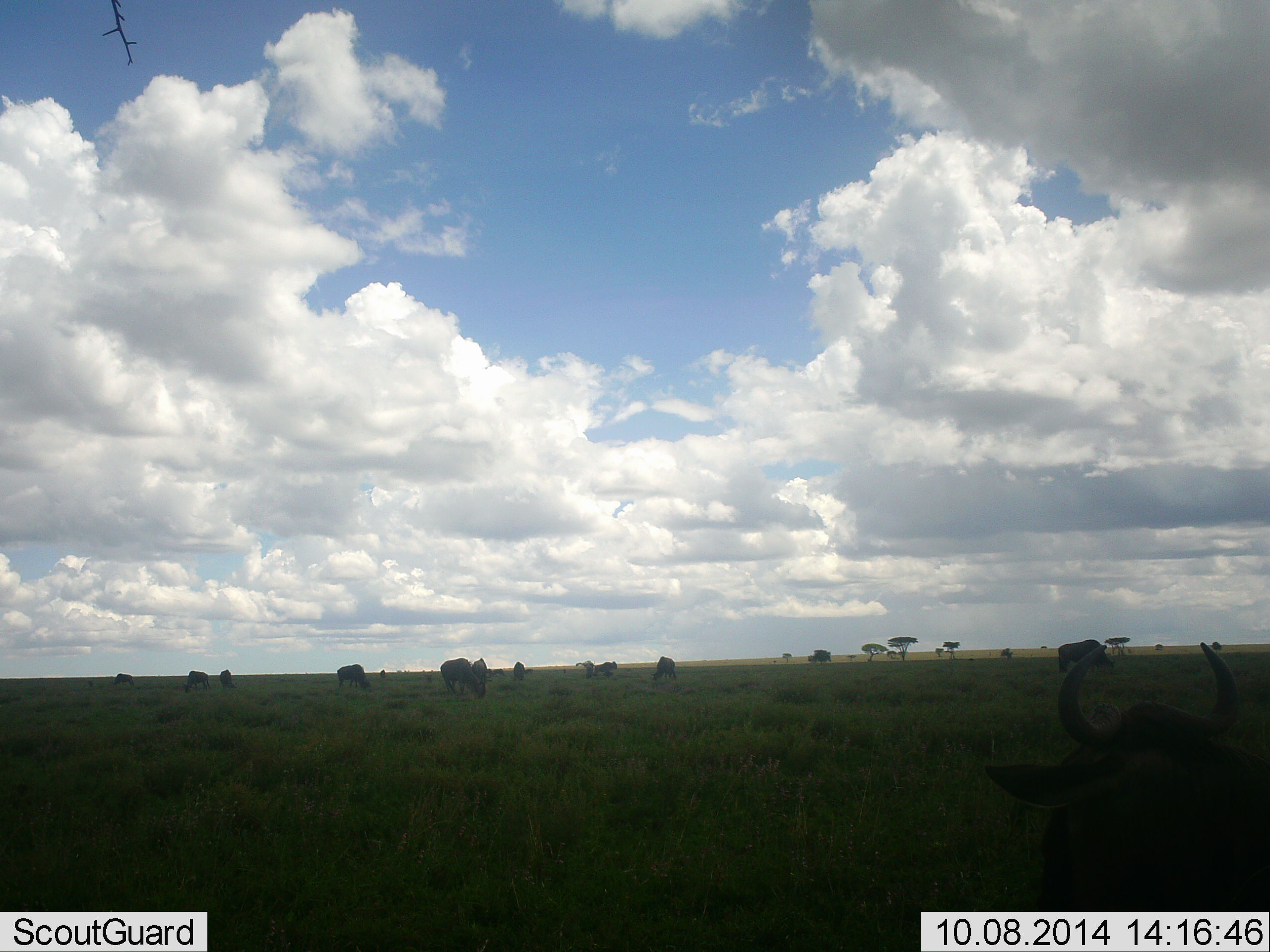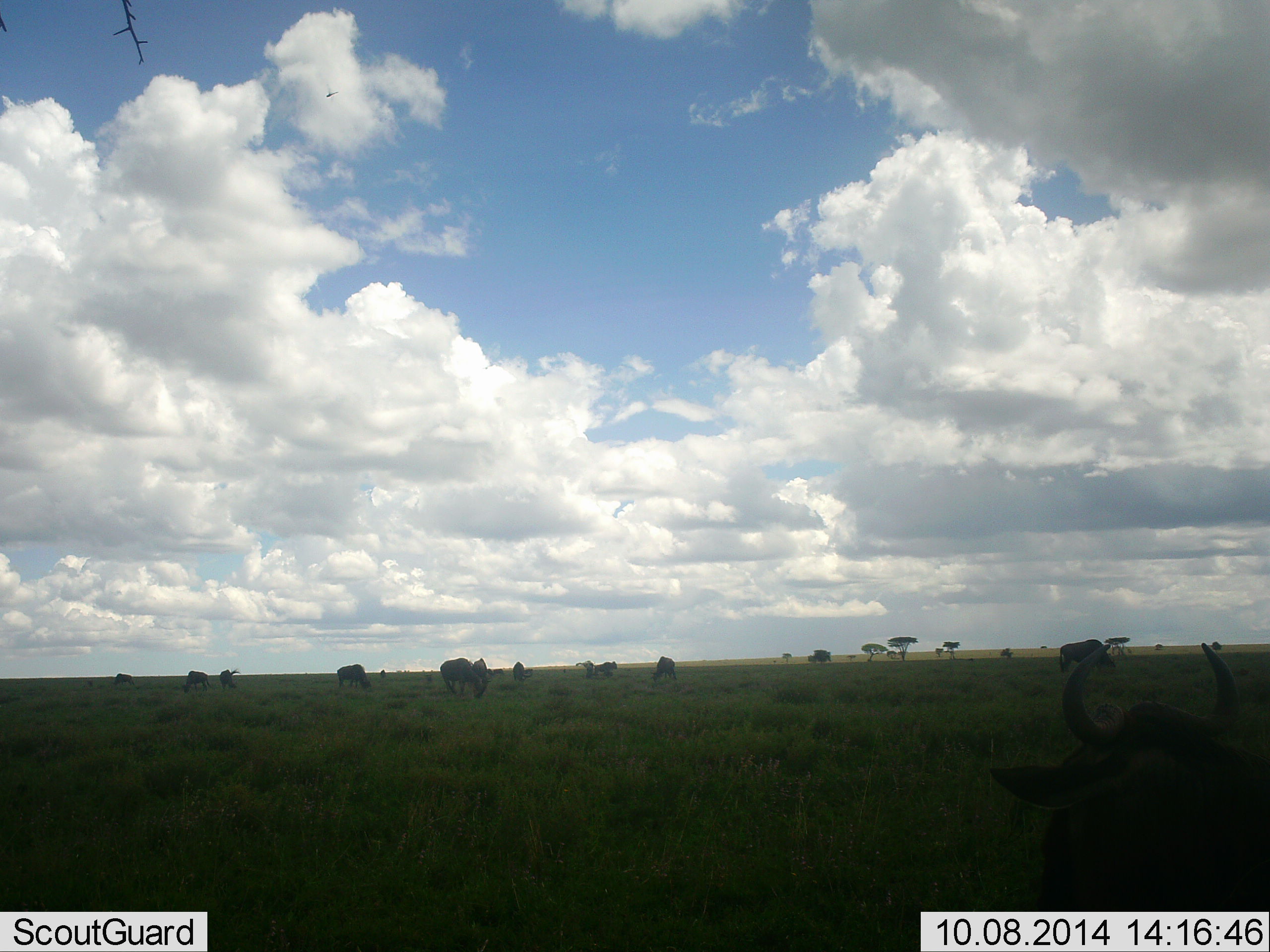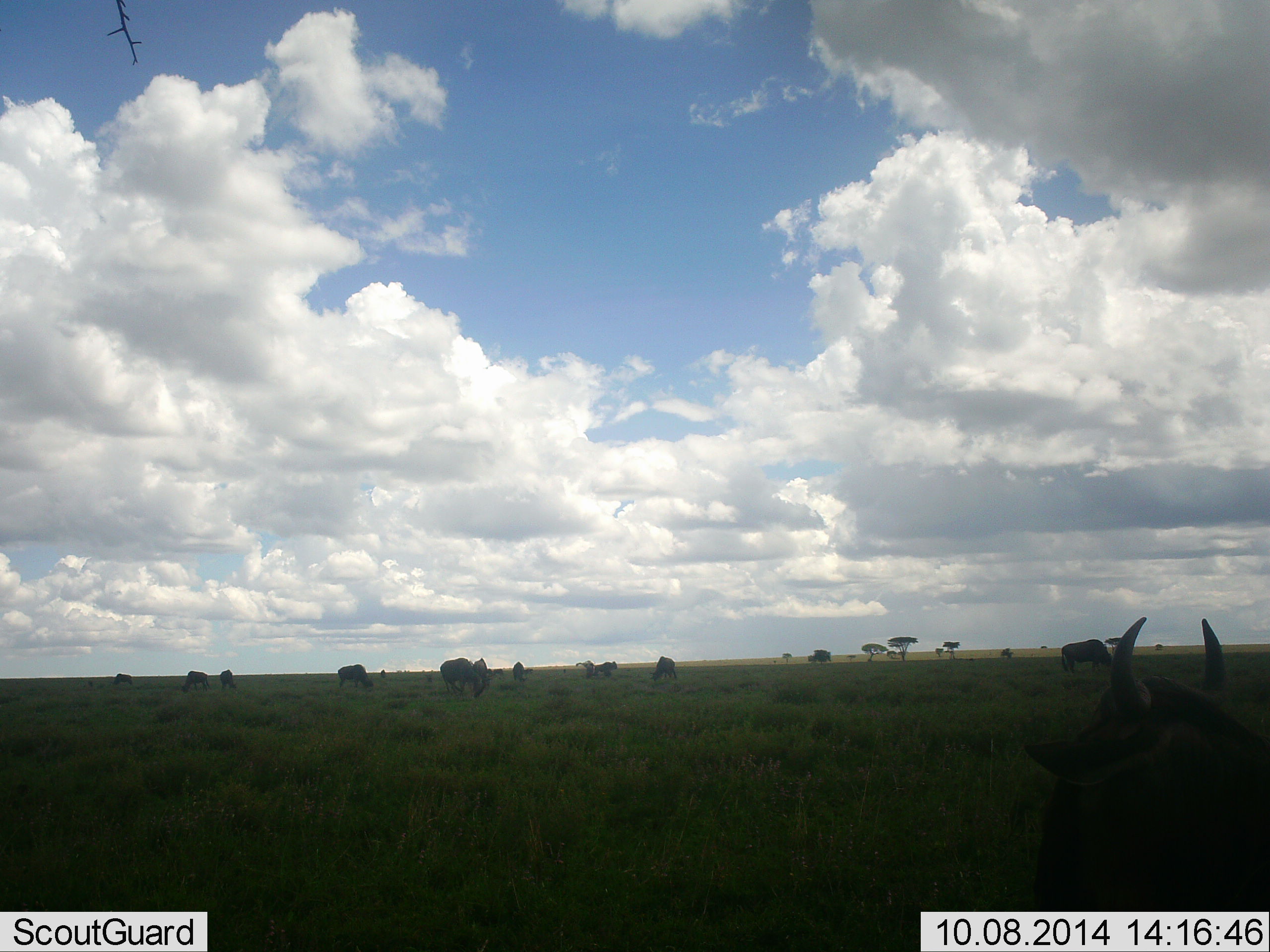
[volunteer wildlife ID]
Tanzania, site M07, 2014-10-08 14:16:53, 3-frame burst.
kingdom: Animalia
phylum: Chordata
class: Mammalia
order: Artiodactyla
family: Bovidae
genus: Connochaetes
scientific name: Connochaetes taurinus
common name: blue wildebeest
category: wildebeest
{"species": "wildebeest (blue wildebeest) (Connochaetes taurinus)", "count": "8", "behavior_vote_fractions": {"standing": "55%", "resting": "45%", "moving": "9%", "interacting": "0%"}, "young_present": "0%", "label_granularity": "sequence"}